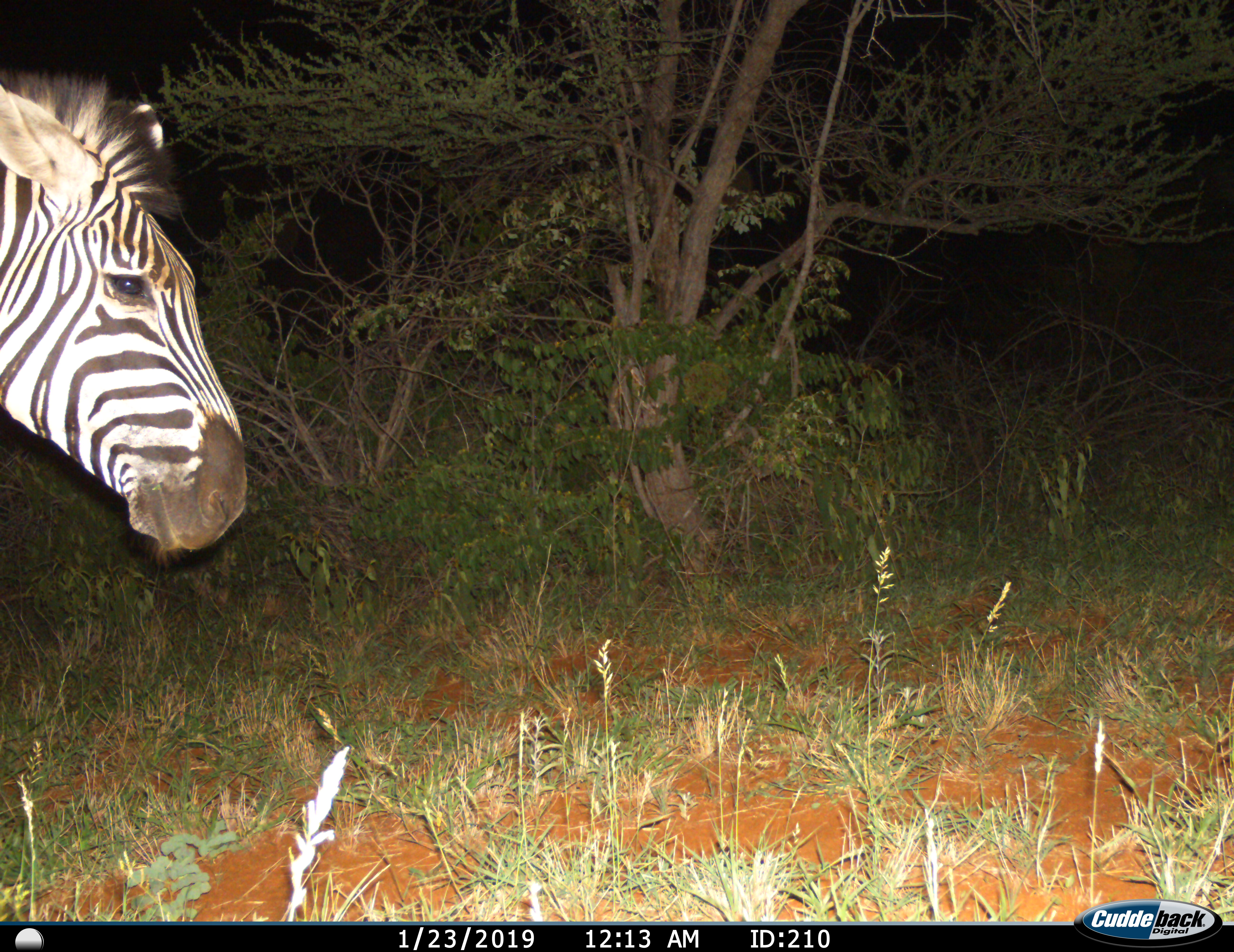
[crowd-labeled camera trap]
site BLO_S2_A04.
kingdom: Animalia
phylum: Chordata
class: Mammalia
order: Perissodactyla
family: Equidae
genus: Equus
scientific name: Equus quagga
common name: plains zebra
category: zebraplains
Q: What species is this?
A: Zebraplains (plains zebra) (Equus quagga).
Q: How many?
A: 1.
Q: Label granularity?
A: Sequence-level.